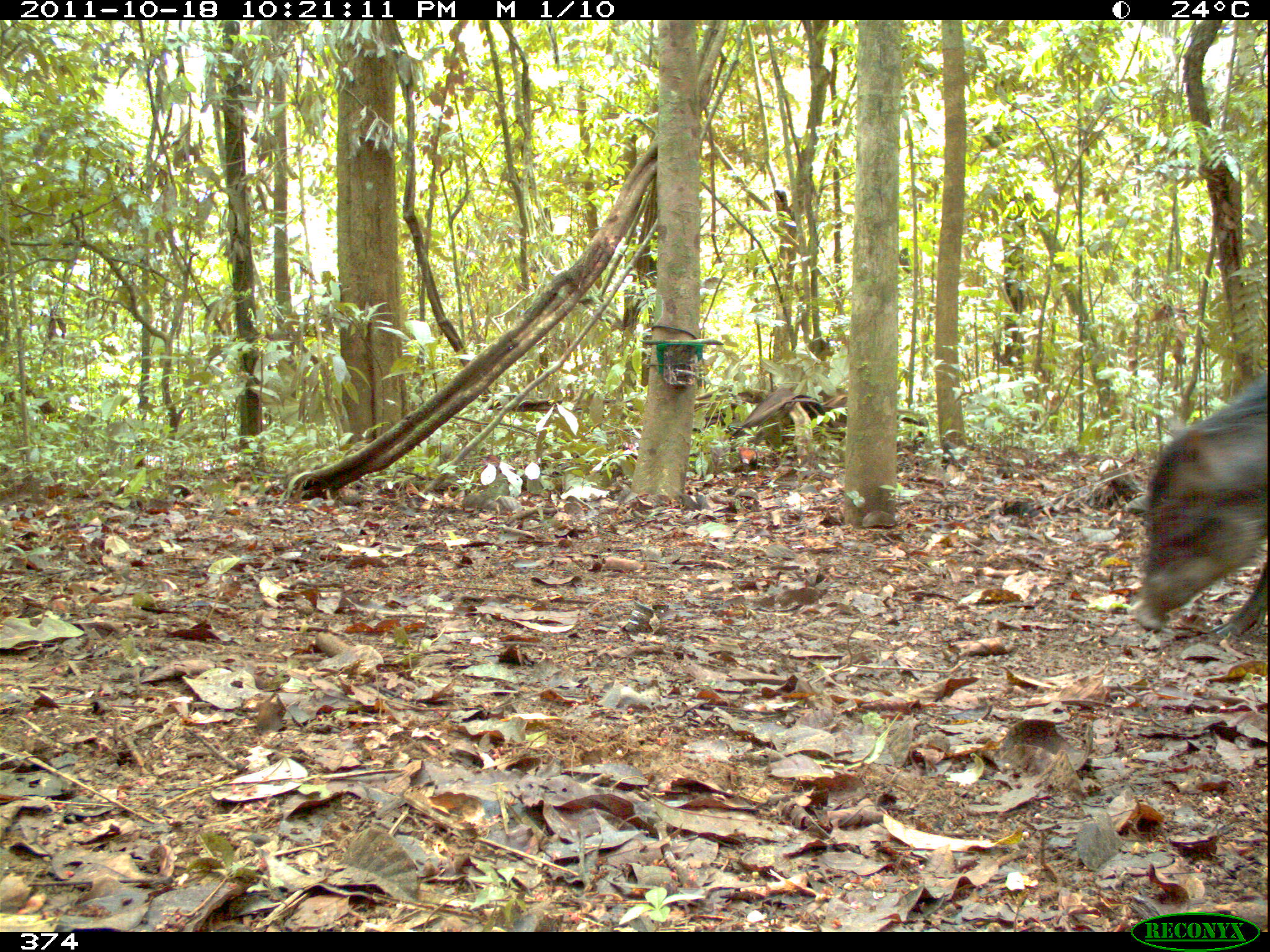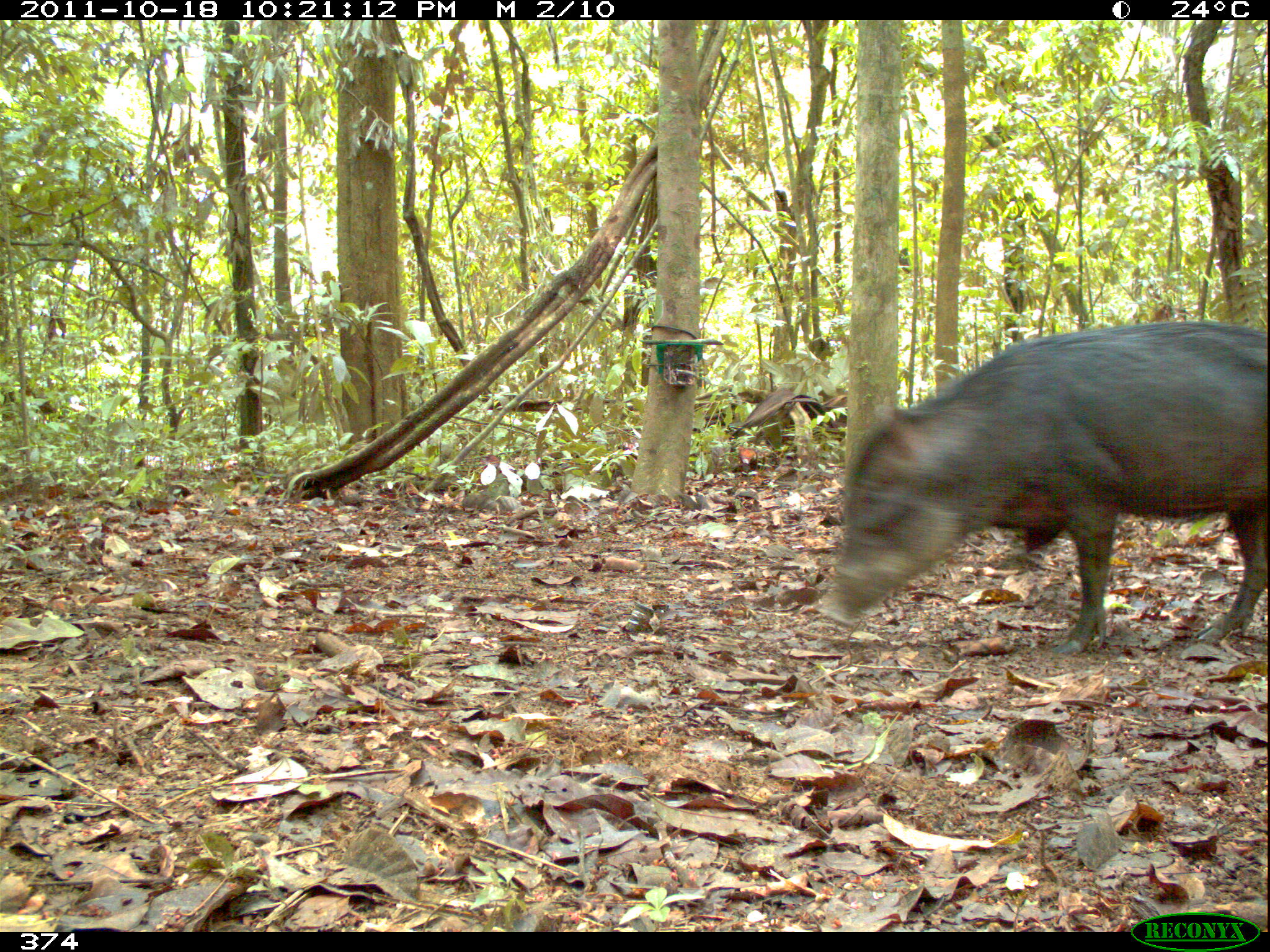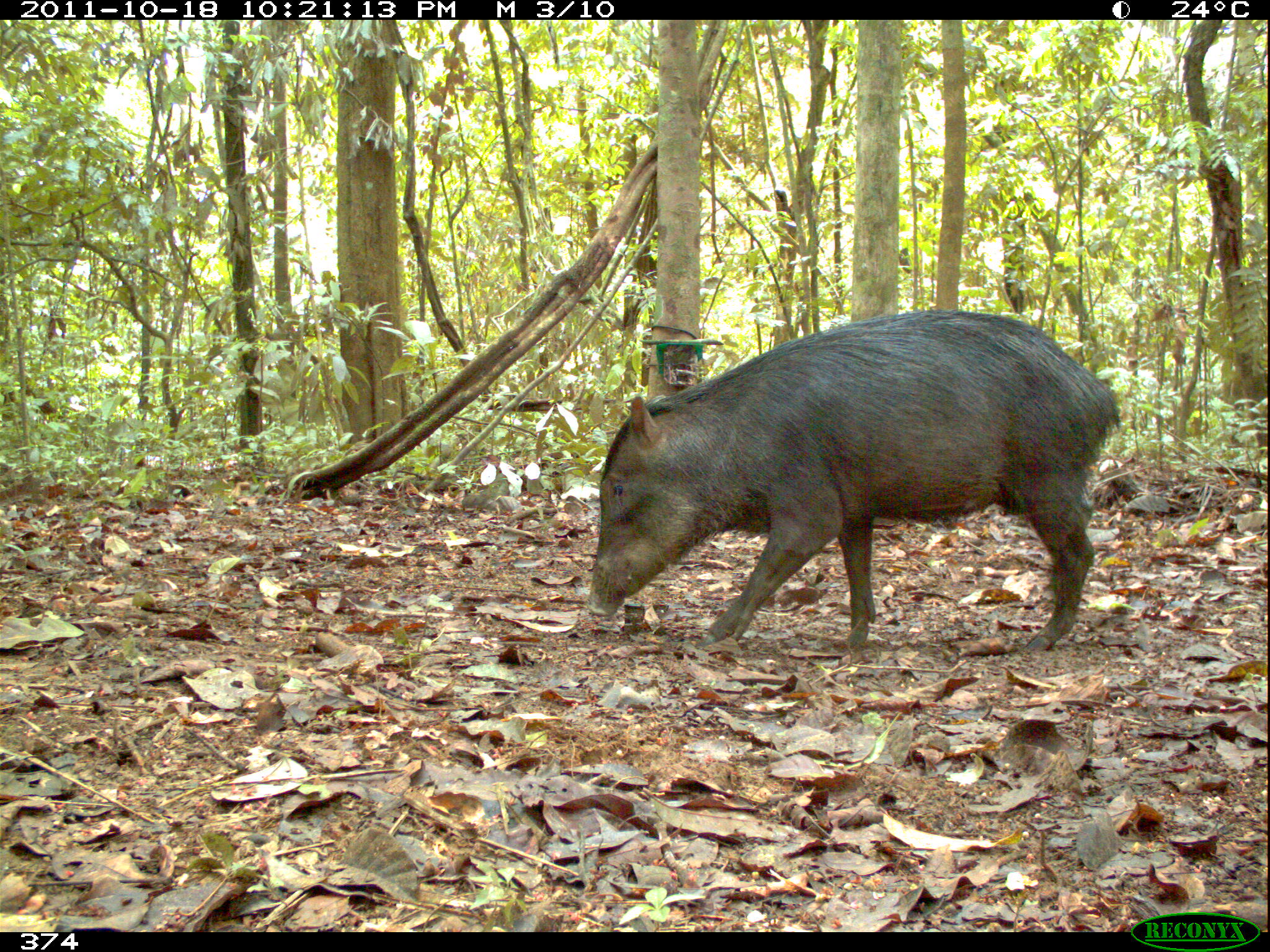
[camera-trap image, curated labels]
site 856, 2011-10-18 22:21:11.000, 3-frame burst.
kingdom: Animalia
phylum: Chordata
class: Mammalia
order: Artiodactyla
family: Tayassuidae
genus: Tayassu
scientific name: Tayassu pecari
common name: white-lipped peccary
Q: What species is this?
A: Tayassu pecari (white-lipped peccary).